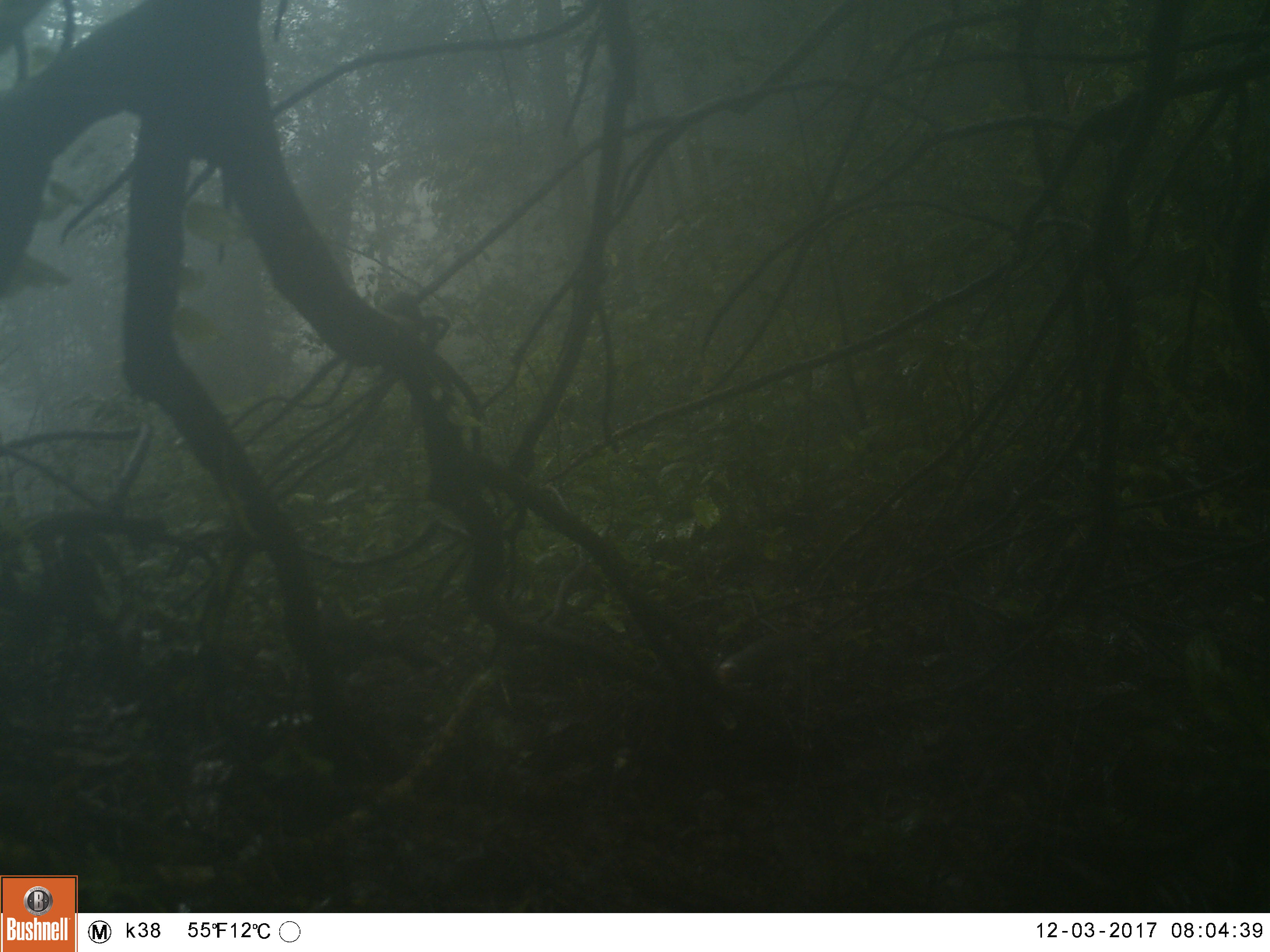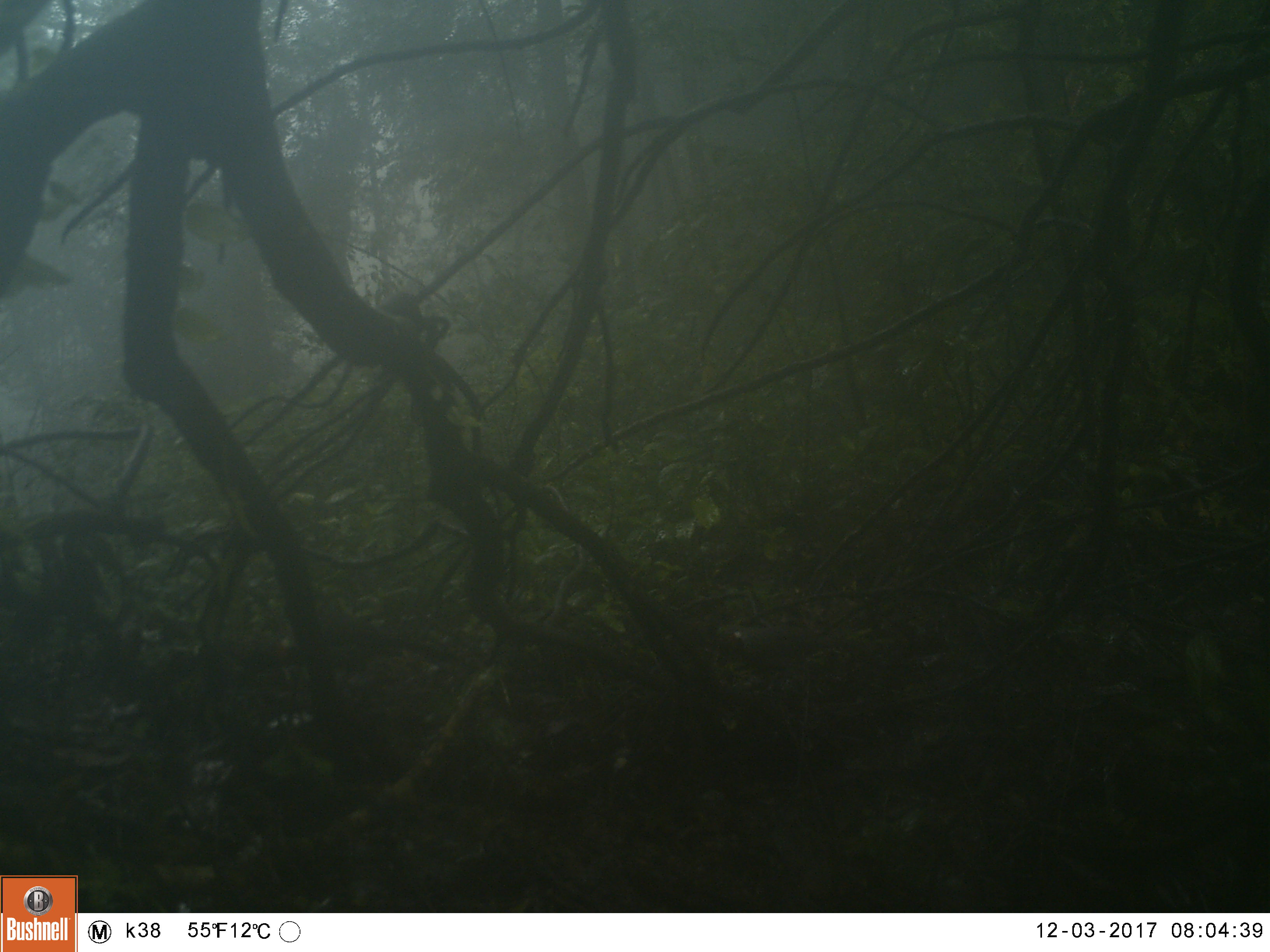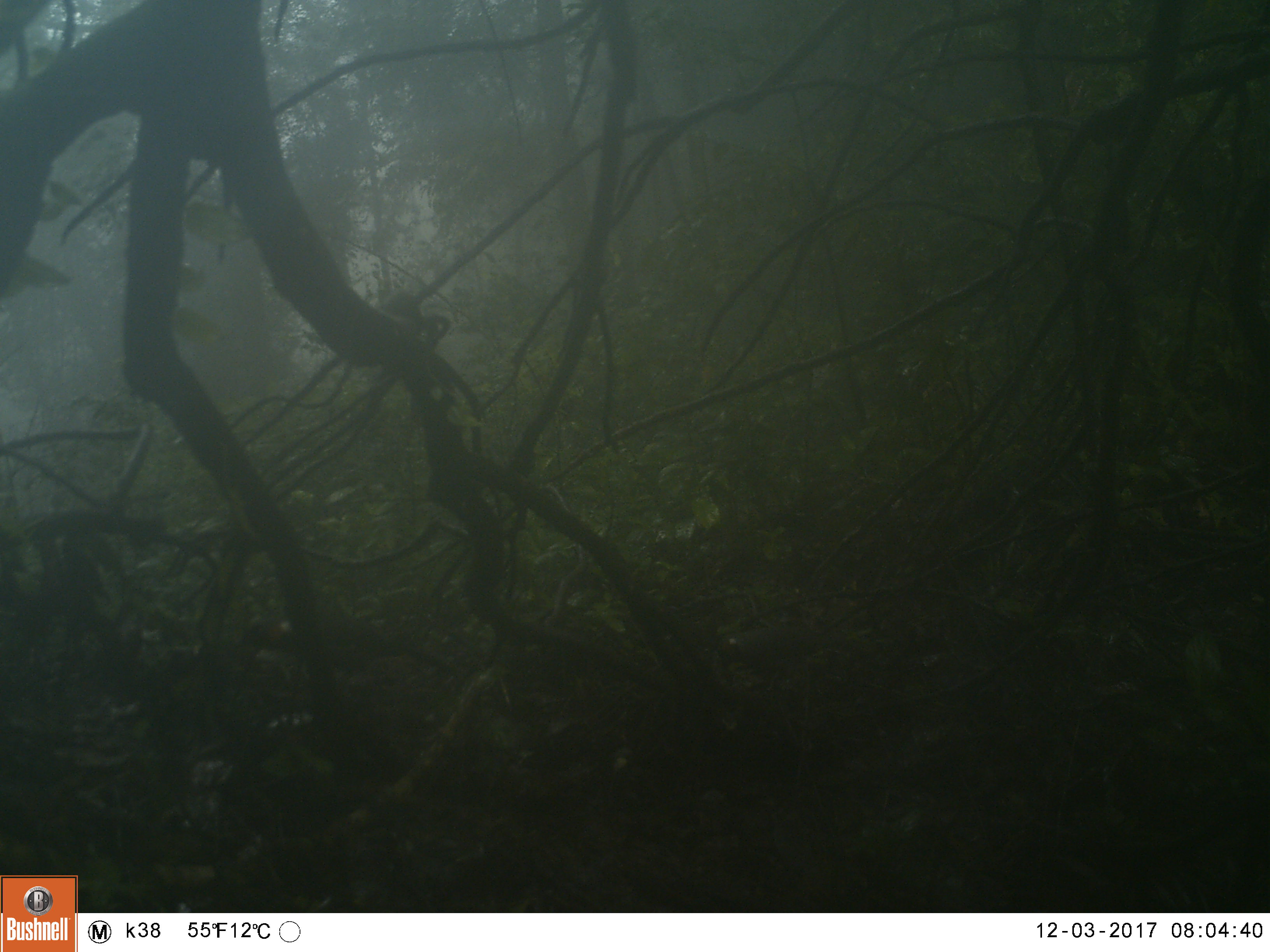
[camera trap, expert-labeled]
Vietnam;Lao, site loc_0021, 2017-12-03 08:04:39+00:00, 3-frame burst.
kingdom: Animalia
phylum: Chordata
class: Aves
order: Passeriformes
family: Leiothrichidae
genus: Garrulax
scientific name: Garrulax castanotis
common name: rufous-cheeked laughingthrush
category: rufous cheeked laughingthrush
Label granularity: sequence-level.